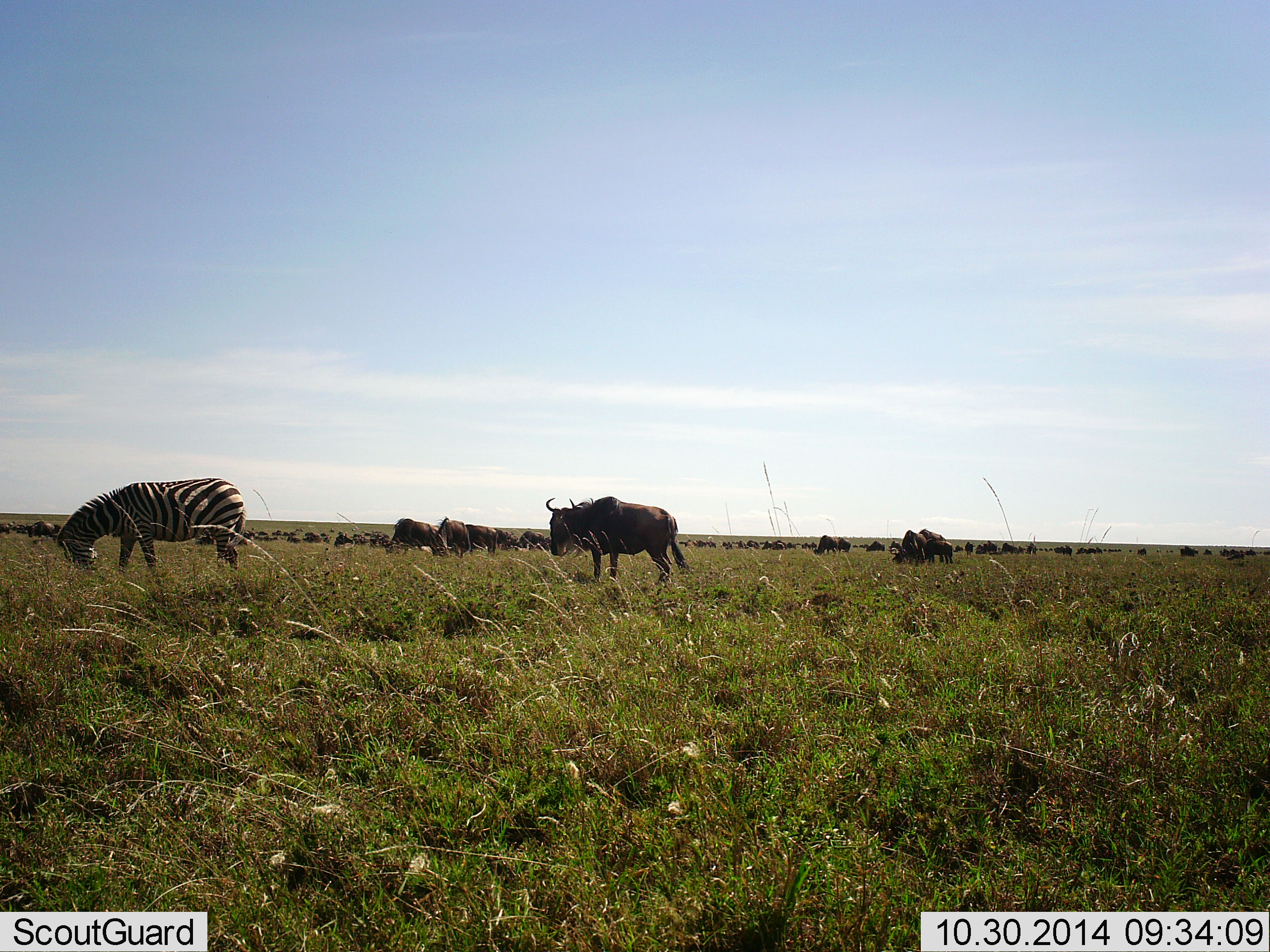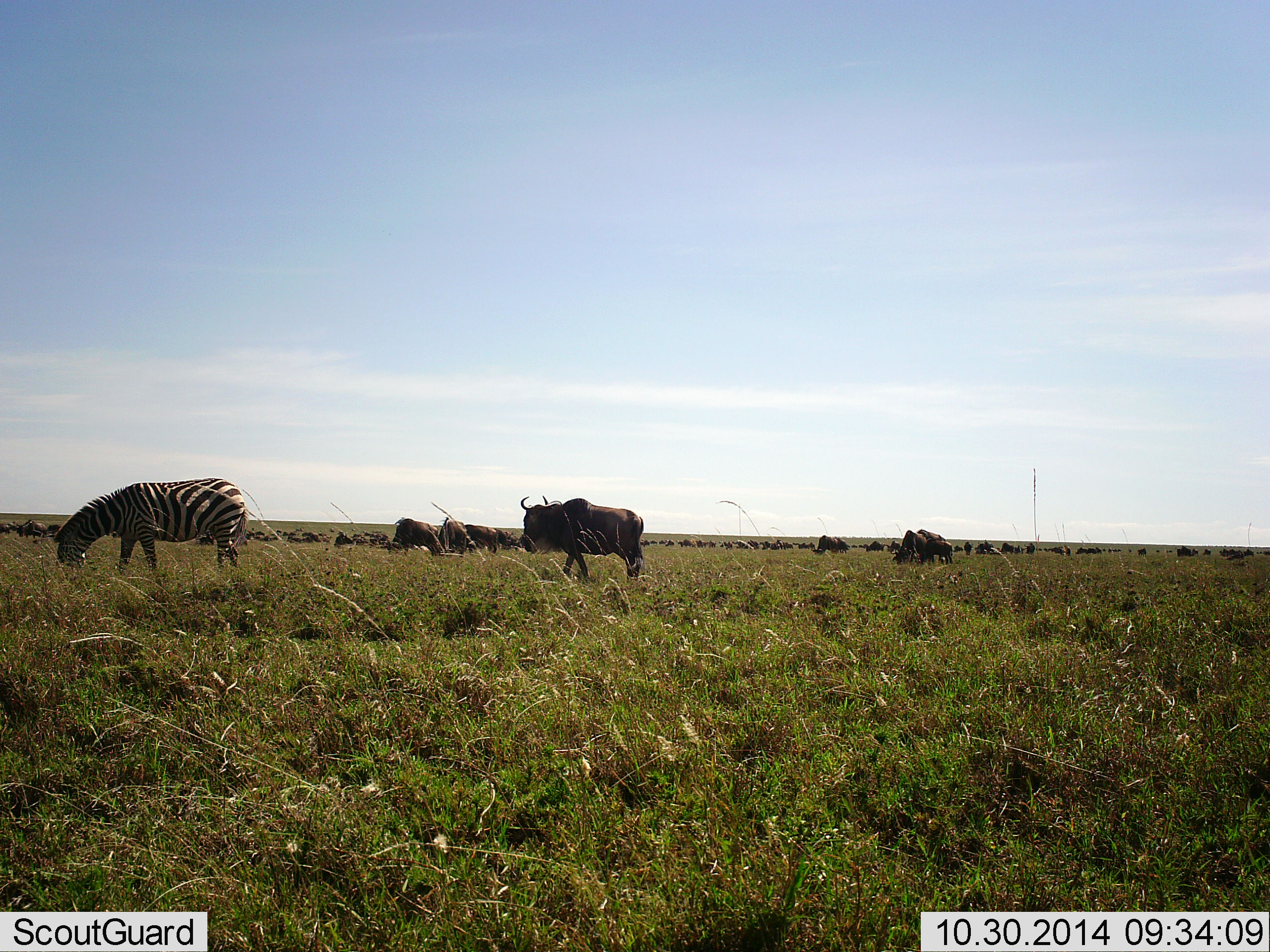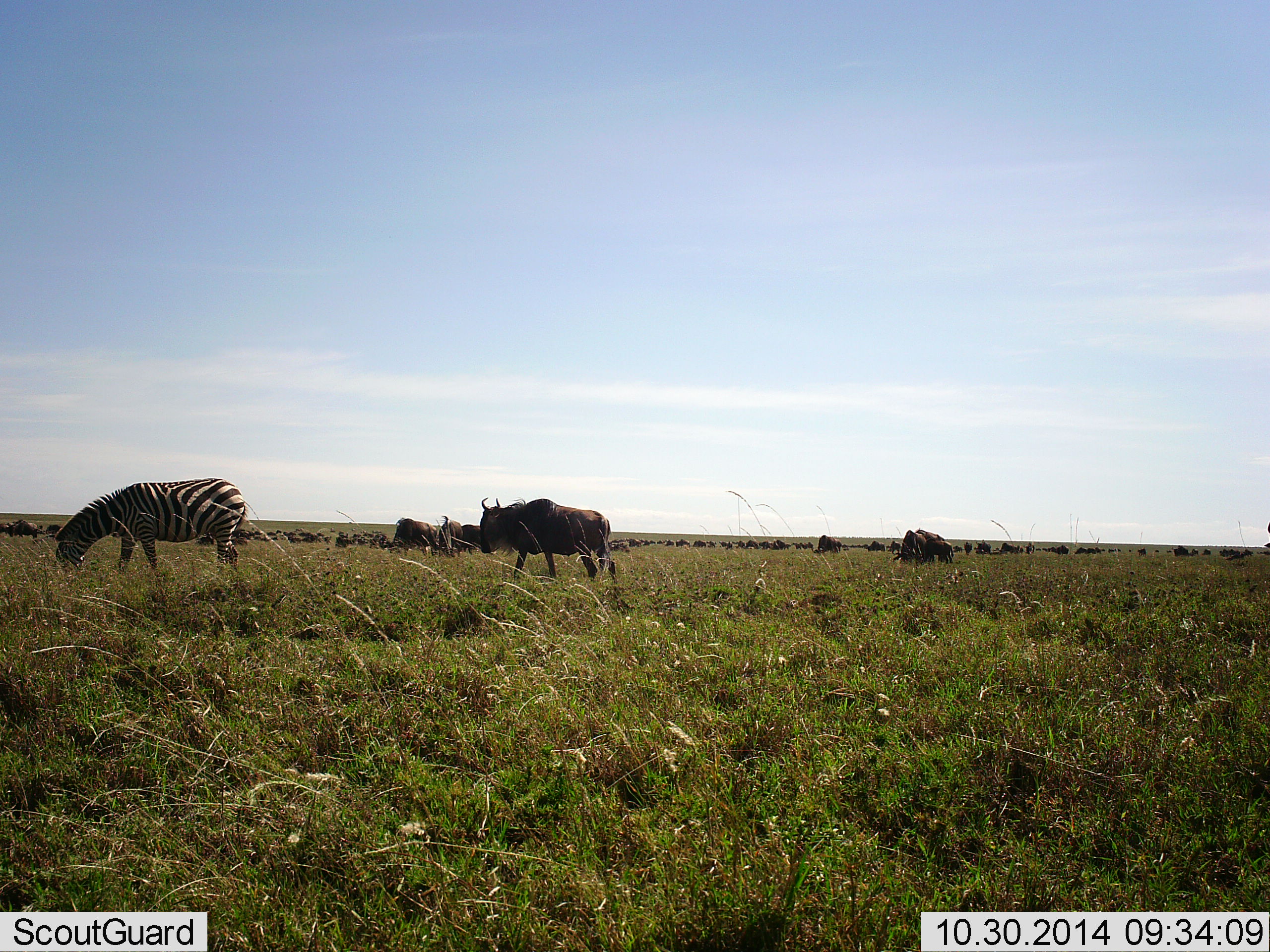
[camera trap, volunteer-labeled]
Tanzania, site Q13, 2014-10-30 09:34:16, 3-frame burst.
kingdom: Animalia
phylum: Chordata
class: Mammalia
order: Artiodactyla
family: Bovidae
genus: Connochaetes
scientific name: Connochaetes taurinus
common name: blue wildebeest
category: wildebeest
Wildebeest (blue wildebeest) (Connochaetes taurinus), count 11-50. Behavior (volunteer vote fractions): standing 20%, resting 0%, moving 70%, interacting 0%. Young present (vote fraction): 0%. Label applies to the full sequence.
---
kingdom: Animalia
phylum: Chordata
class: Mammalia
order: Perissodactyla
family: Equidae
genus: Equus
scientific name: Equus quagga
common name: plains zebra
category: zebra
Zebra (plains zebra) (Equus quagga), count 1. Behavior (volunteer vote fractions): standing 9%, resting 0%, moving 0%, interacting 0%. Young present (vote fraction): 0%. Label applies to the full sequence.